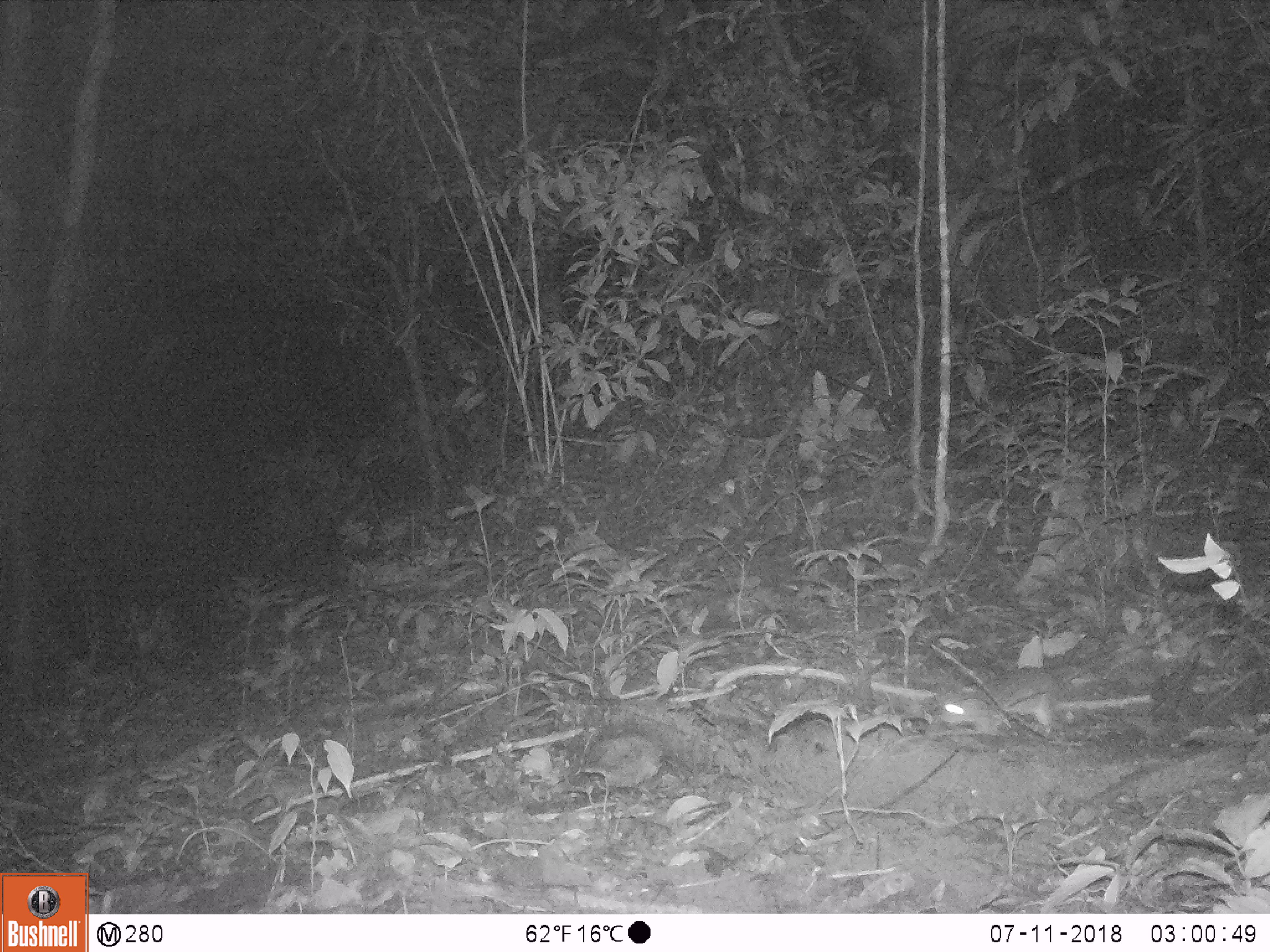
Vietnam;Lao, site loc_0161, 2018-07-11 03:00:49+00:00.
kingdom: Animalia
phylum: Chordata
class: Mammalia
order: Rodentia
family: Muridae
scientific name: Muridae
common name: old-world mice and rats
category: unidentified murid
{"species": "unidentified murid (old-world mice and rats) (Muridae)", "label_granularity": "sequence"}